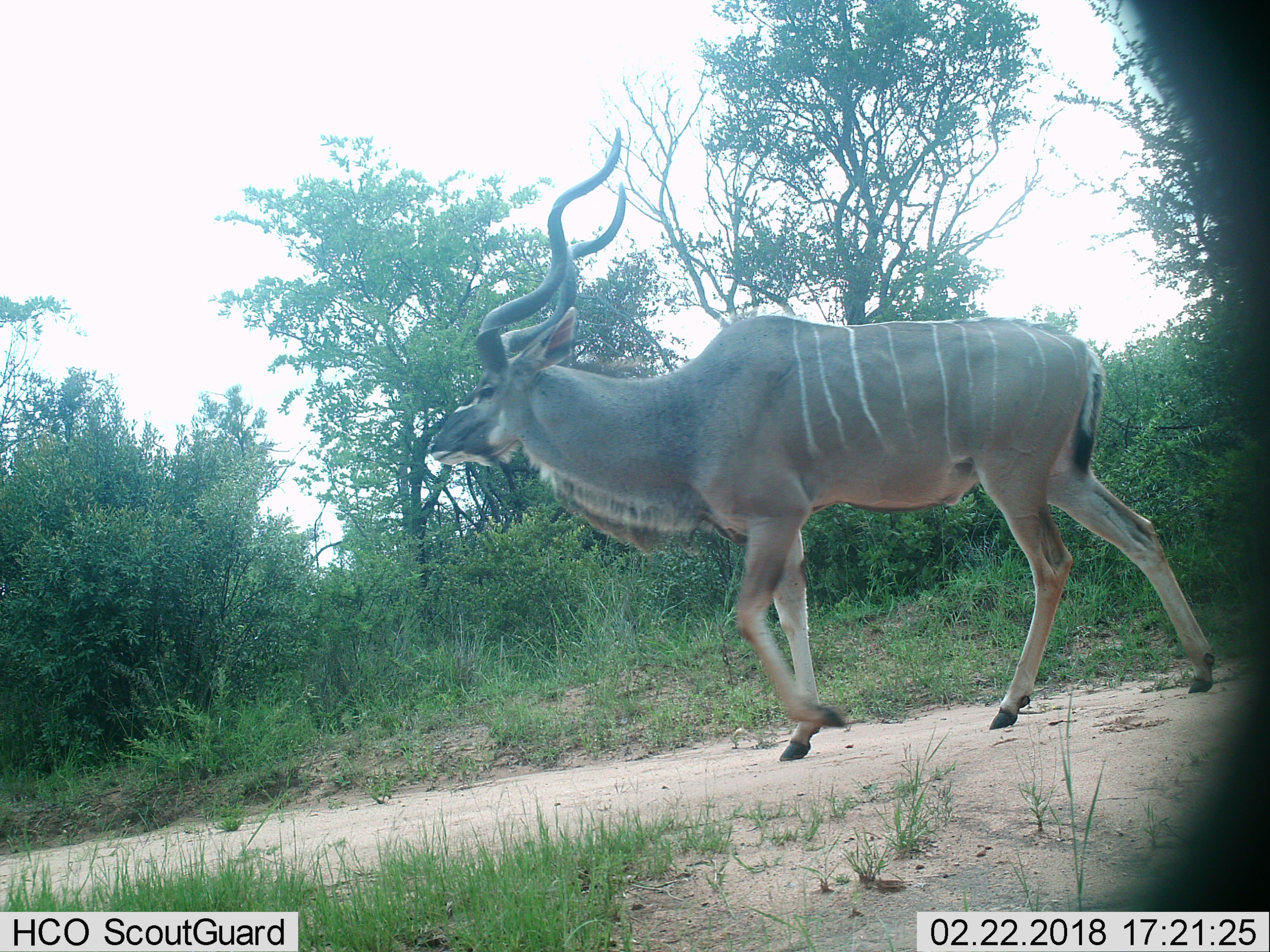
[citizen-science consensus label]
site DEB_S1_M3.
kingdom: Animalia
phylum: Chordata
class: Mammalia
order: Artiodactyla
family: Bovidae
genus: Tragelaphus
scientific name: Tragelaphus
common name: kudu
Kudu (Tragelaphus), count 1. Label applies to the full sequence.